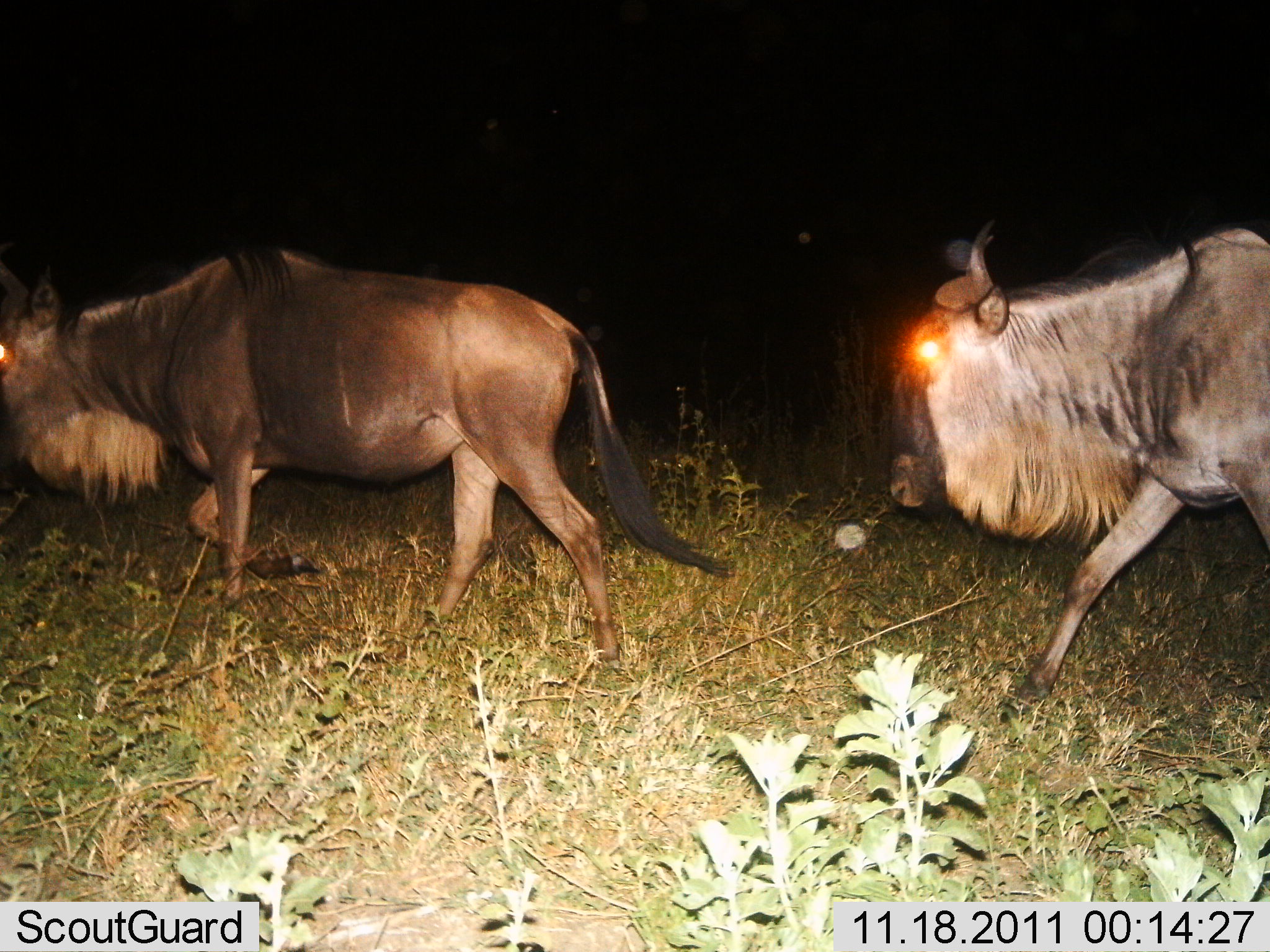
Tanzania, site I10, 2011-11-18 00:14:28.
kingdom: Animalia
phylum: Chordata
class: Mammalia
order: Artiodactyla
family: Bovidae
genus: Connochaetes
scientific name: Connochaetes taurinus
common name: blue wildebeest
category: wildebeest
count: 2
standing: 0%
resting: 0%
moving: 93%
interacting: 7%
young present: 0%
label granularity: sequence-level